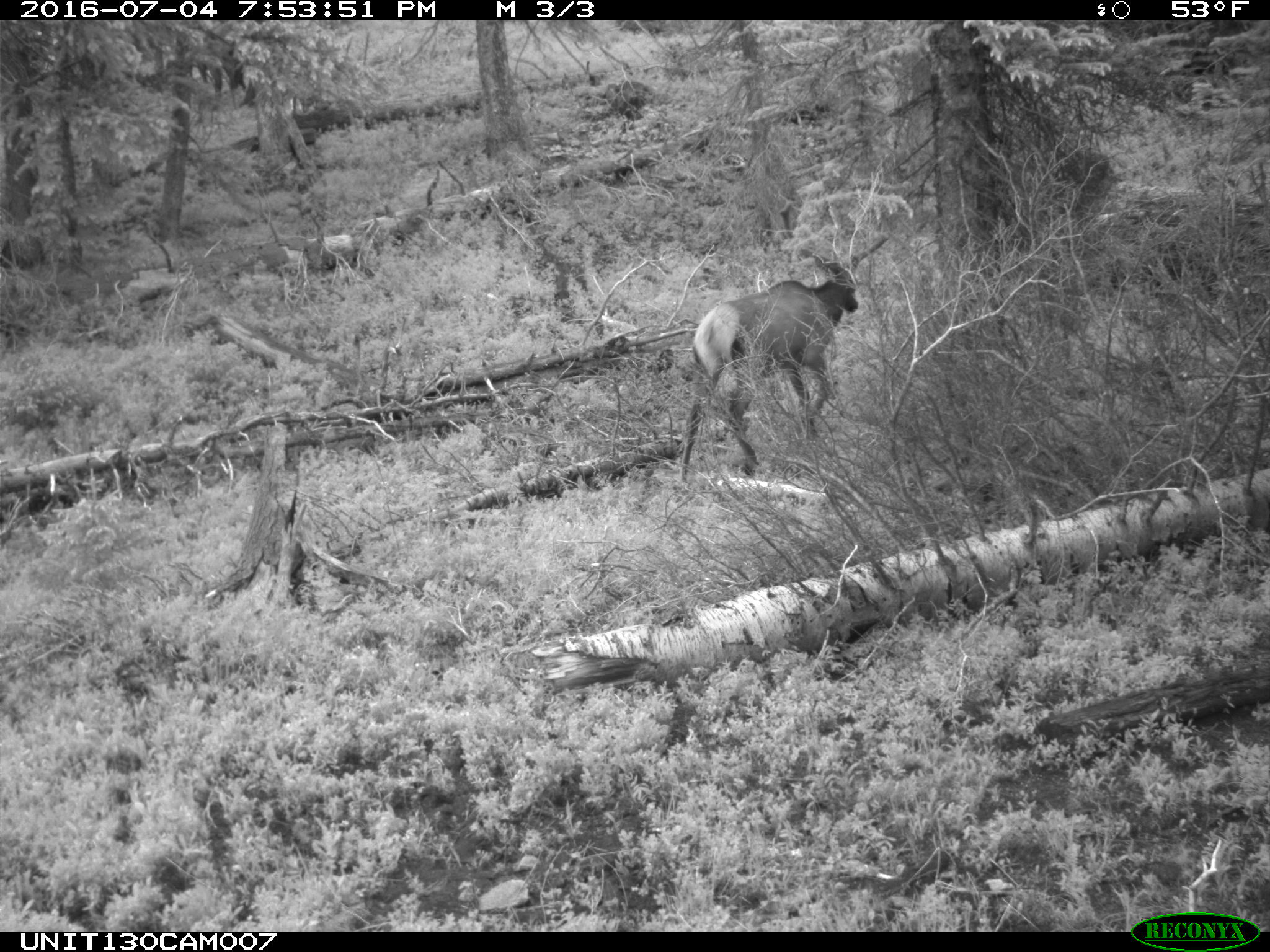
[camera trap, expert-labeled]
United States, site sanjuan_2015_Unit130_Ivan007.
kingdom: Animalia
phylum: Chordata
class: Mammalia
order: Artiodactyla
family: Cervidae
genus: Cervus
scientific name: Cervus elaphus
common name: red deer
Cervus elaphus (red deer).